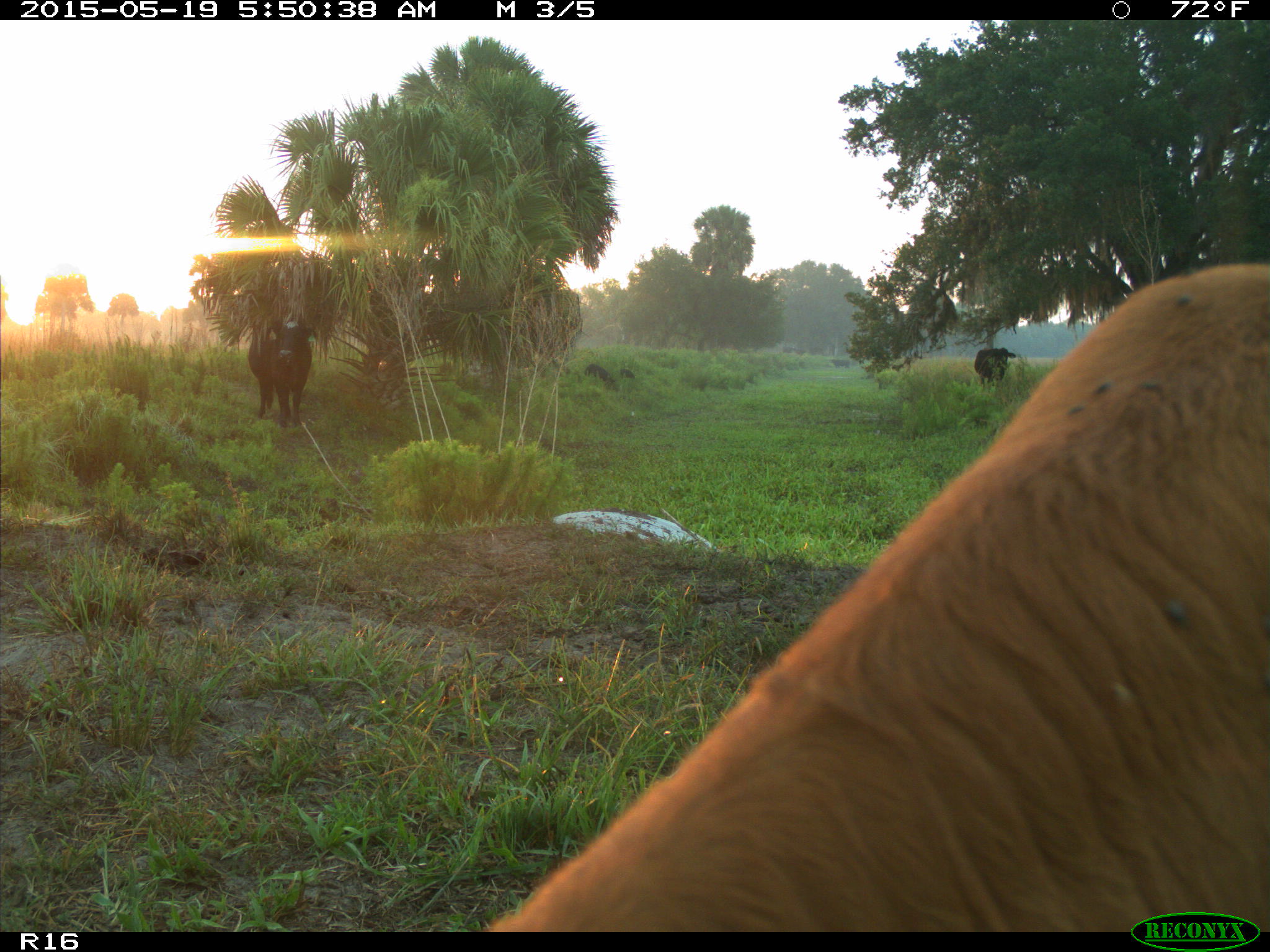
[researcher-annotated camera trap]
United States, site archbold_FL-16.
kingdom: Animalia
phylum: Chordata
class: Mammalia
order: Artiodactyla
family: Suidae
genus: Sus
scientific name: Sus scrofa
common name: wild boar